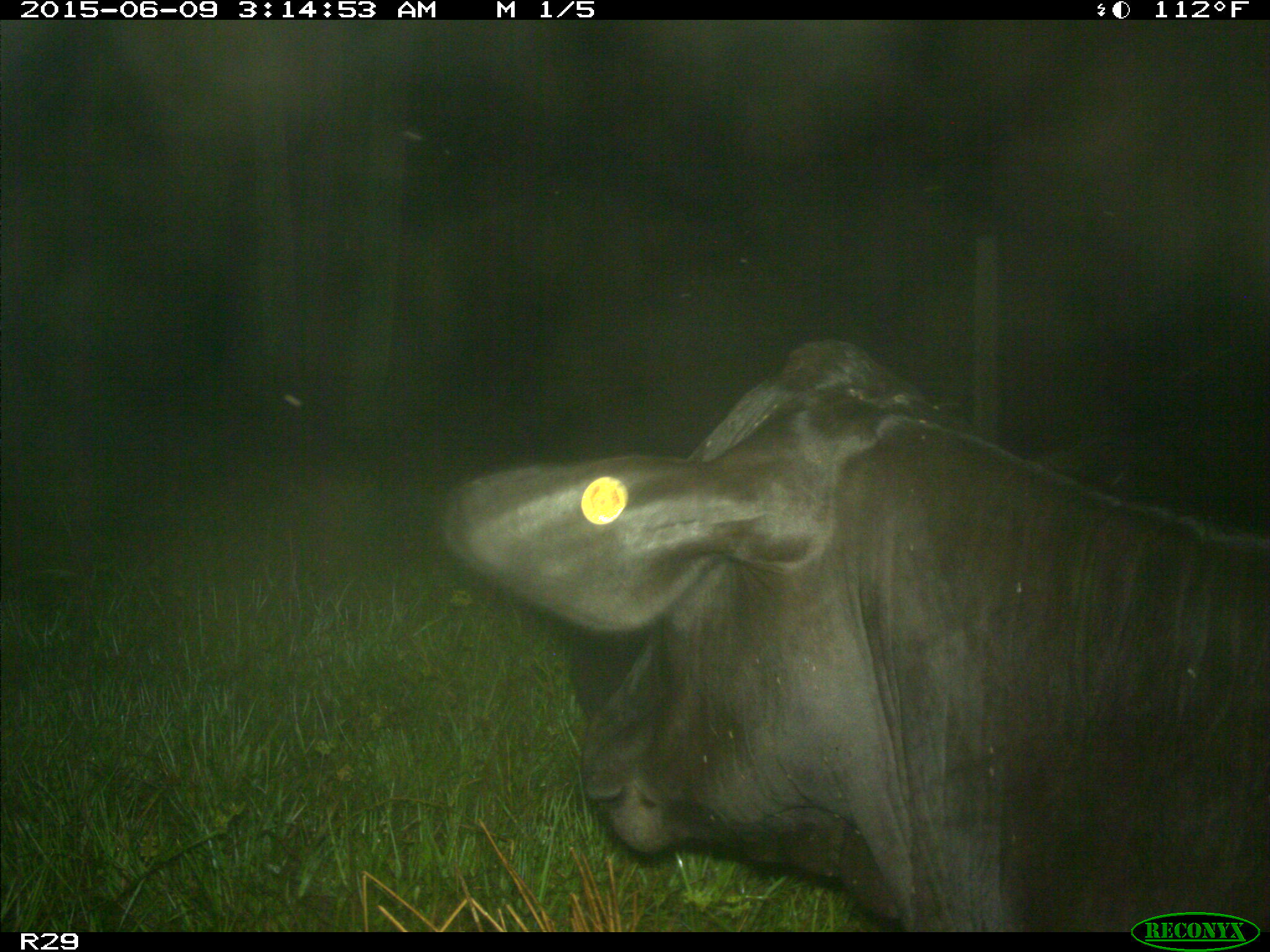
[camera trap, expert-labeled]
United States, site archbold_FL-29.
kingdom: Animalia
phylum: Chordata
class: Mammalia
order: Artiodactyla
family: Bovidae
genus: Bos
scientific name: Bos taurus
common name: domestic cow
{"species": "Bos taurus (domestic cow)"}